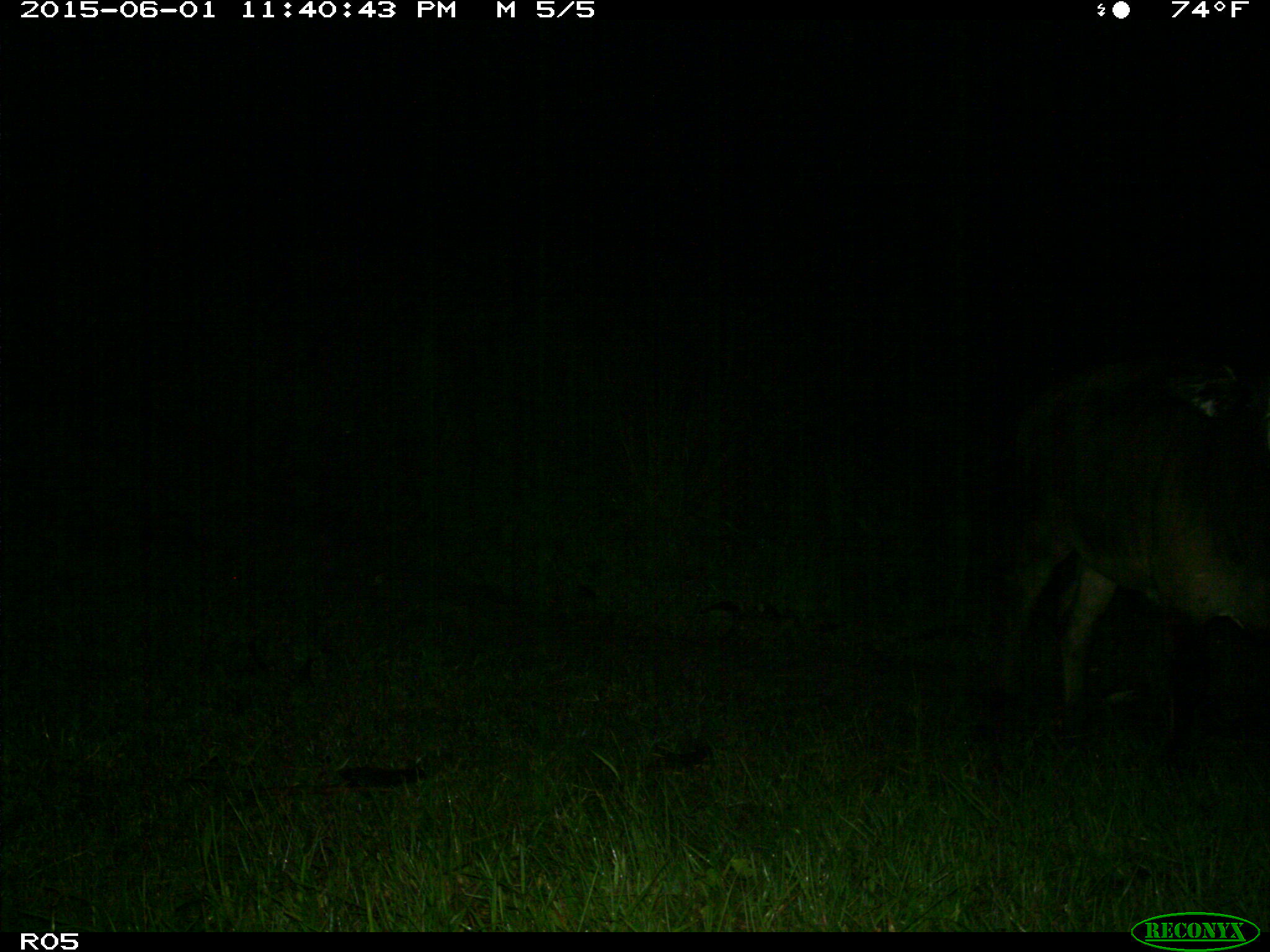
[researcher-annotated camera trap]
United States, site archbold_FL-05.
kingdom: Animalia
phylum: Chordata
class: Mammalia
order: Artiodactyla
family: Bovidae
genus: Bos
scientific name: Bos taurus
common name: domestic cow